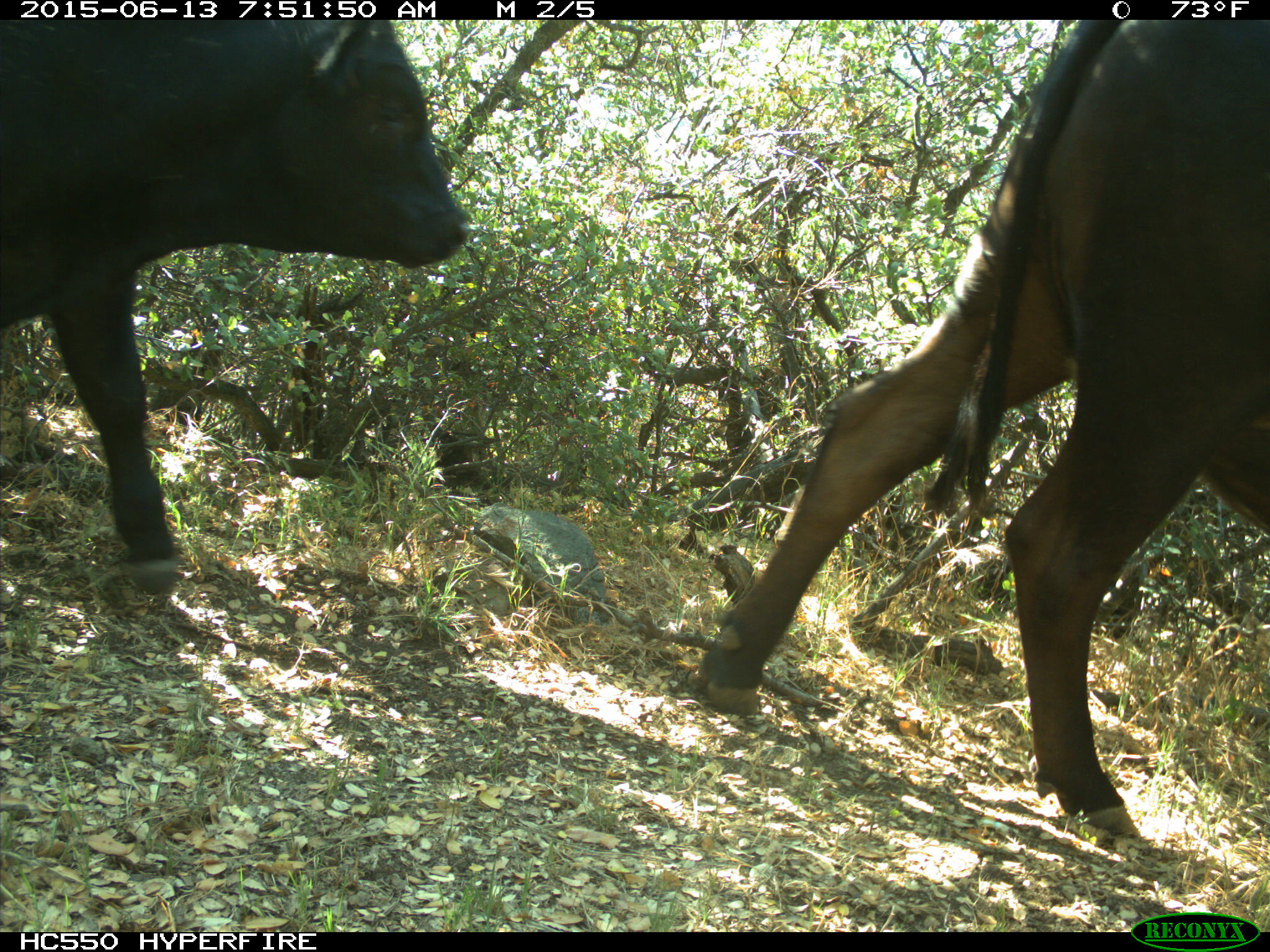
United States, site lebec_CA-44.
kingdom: Animalia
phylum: Chordata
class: Mammalia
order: Artiodactyla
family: Bovidae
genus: Bos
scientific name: Bos taurus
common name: domestic cow